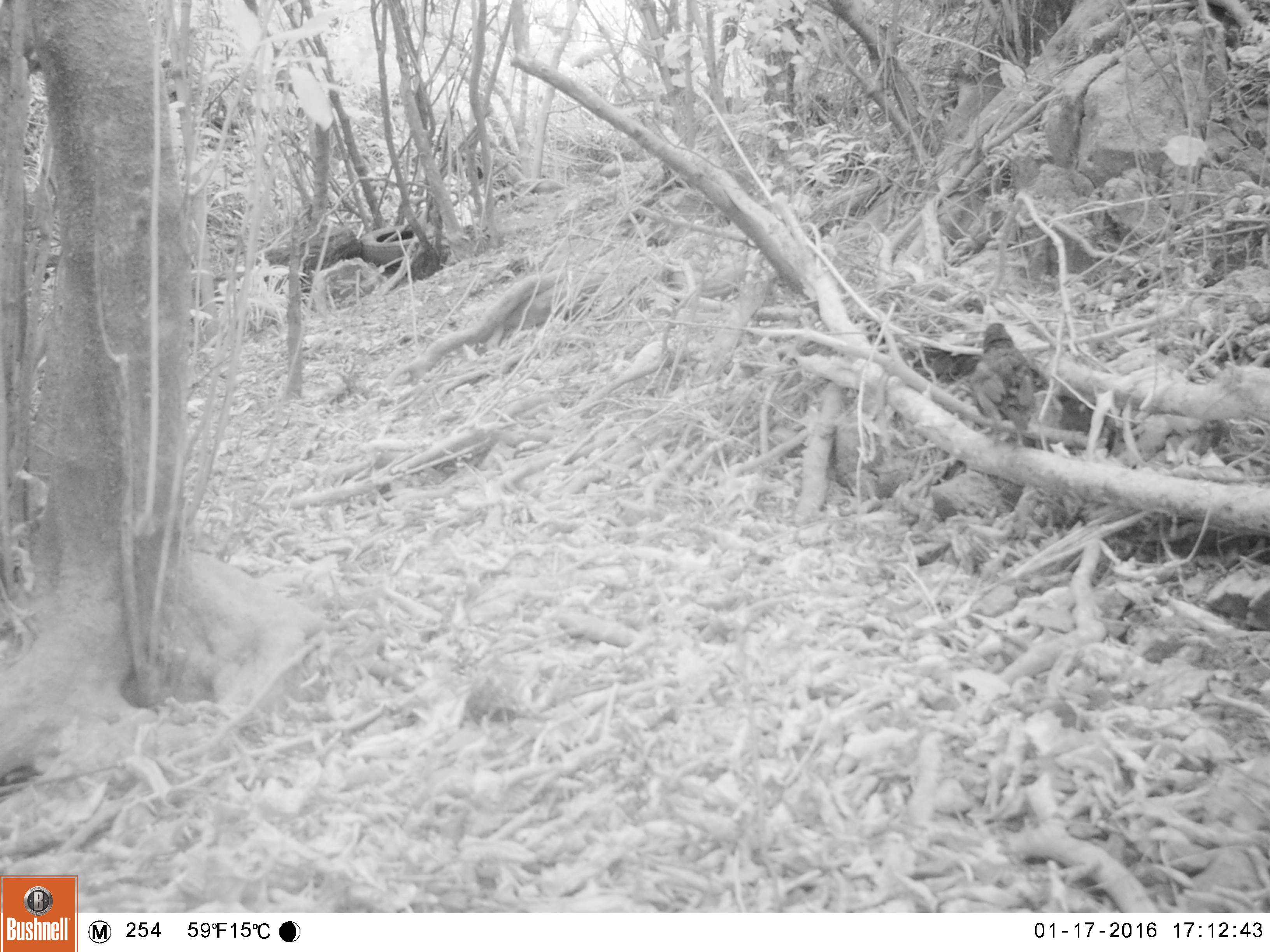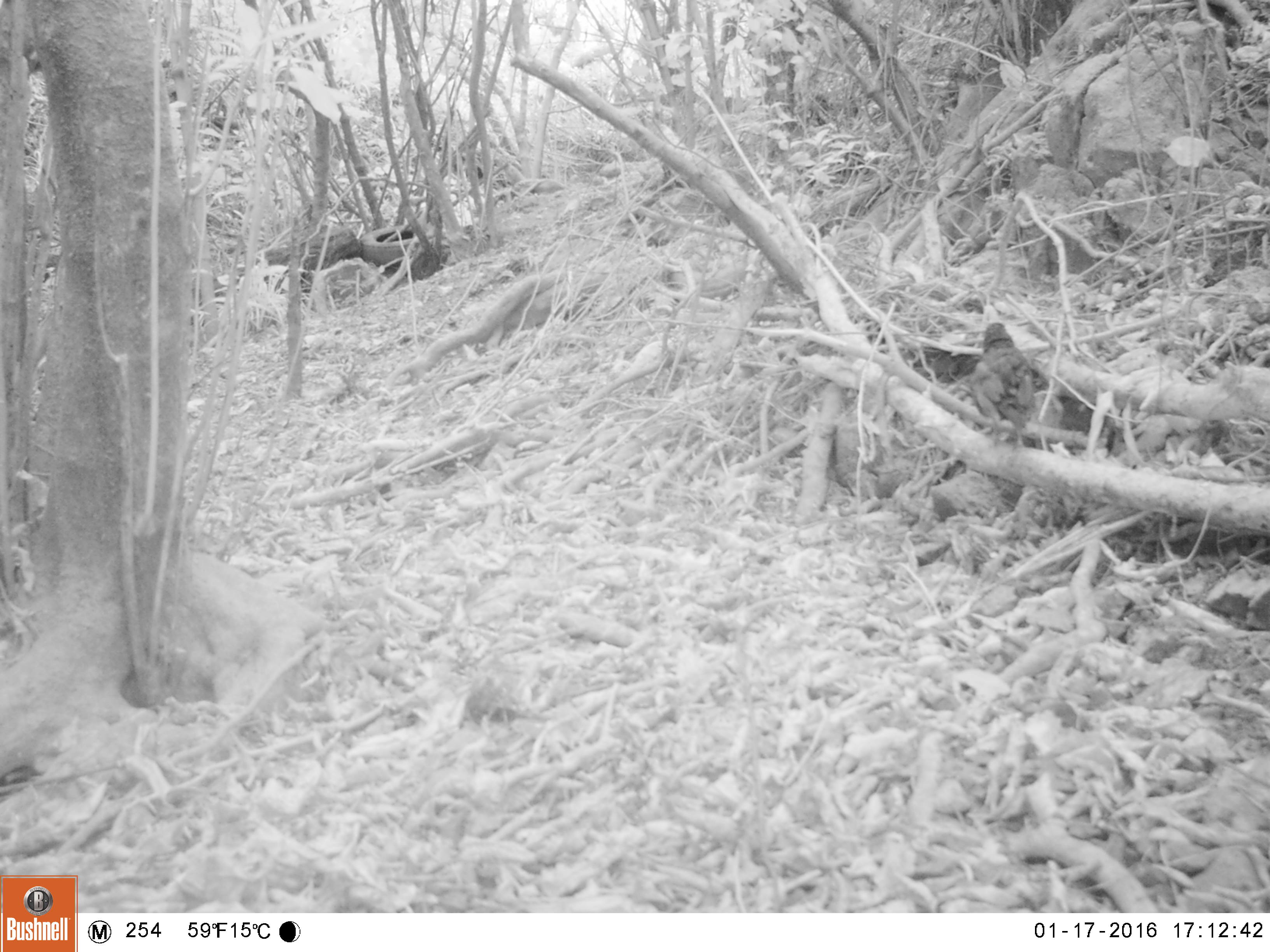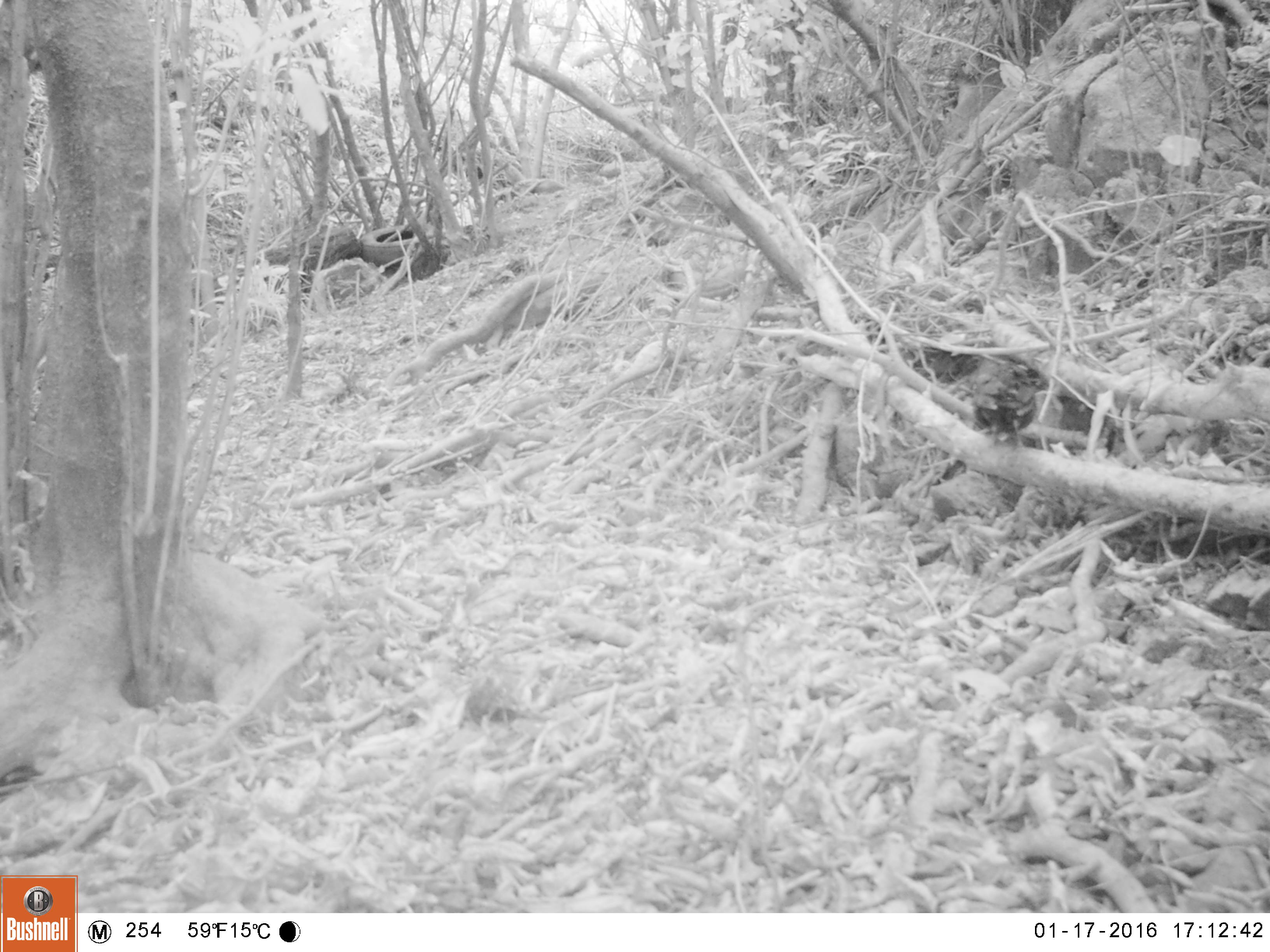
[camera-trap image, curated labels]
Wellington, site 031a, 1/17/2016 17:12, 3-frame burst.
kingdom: Animalia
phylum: Chordata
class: Aves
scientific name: Aves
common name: bird